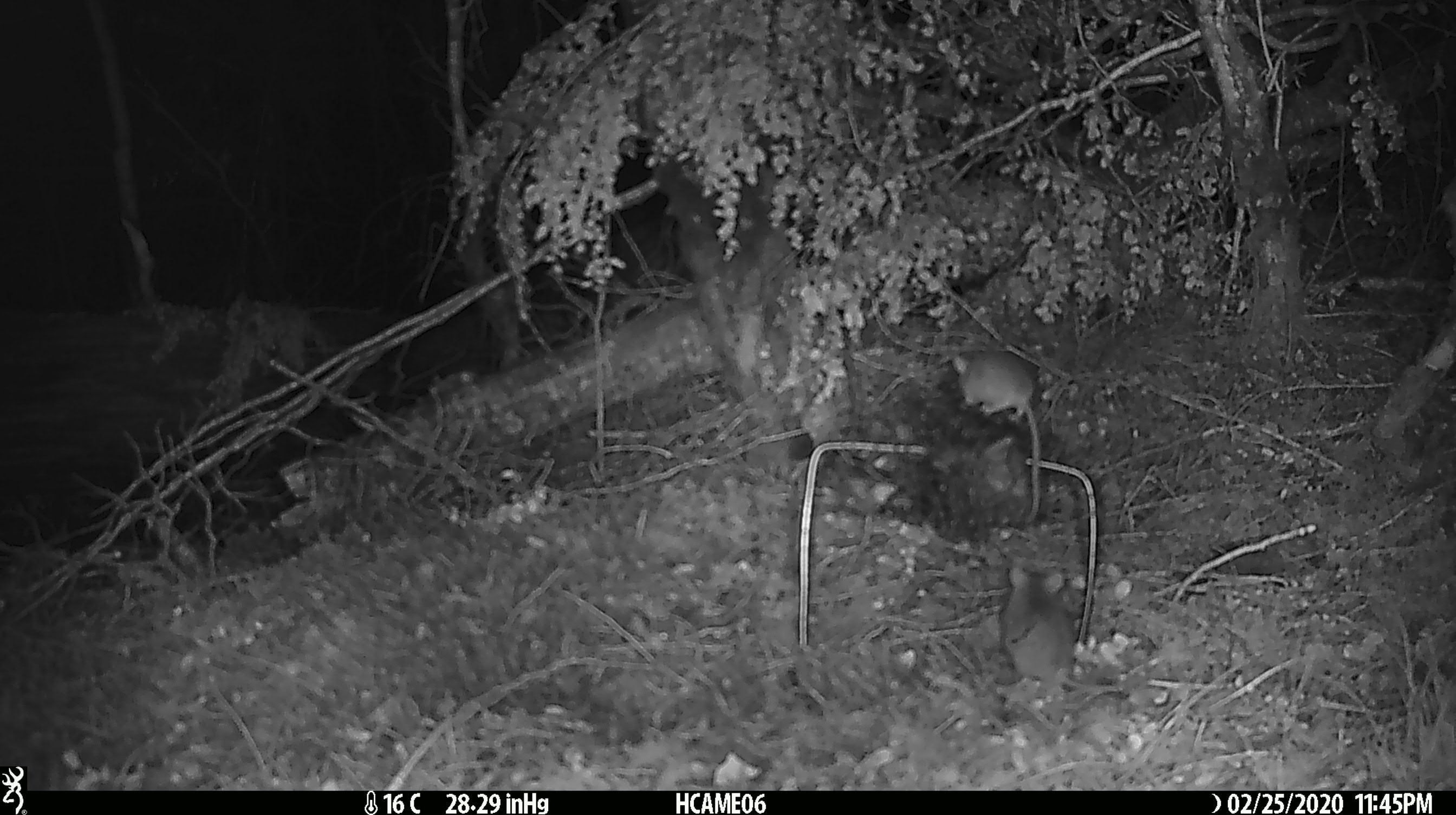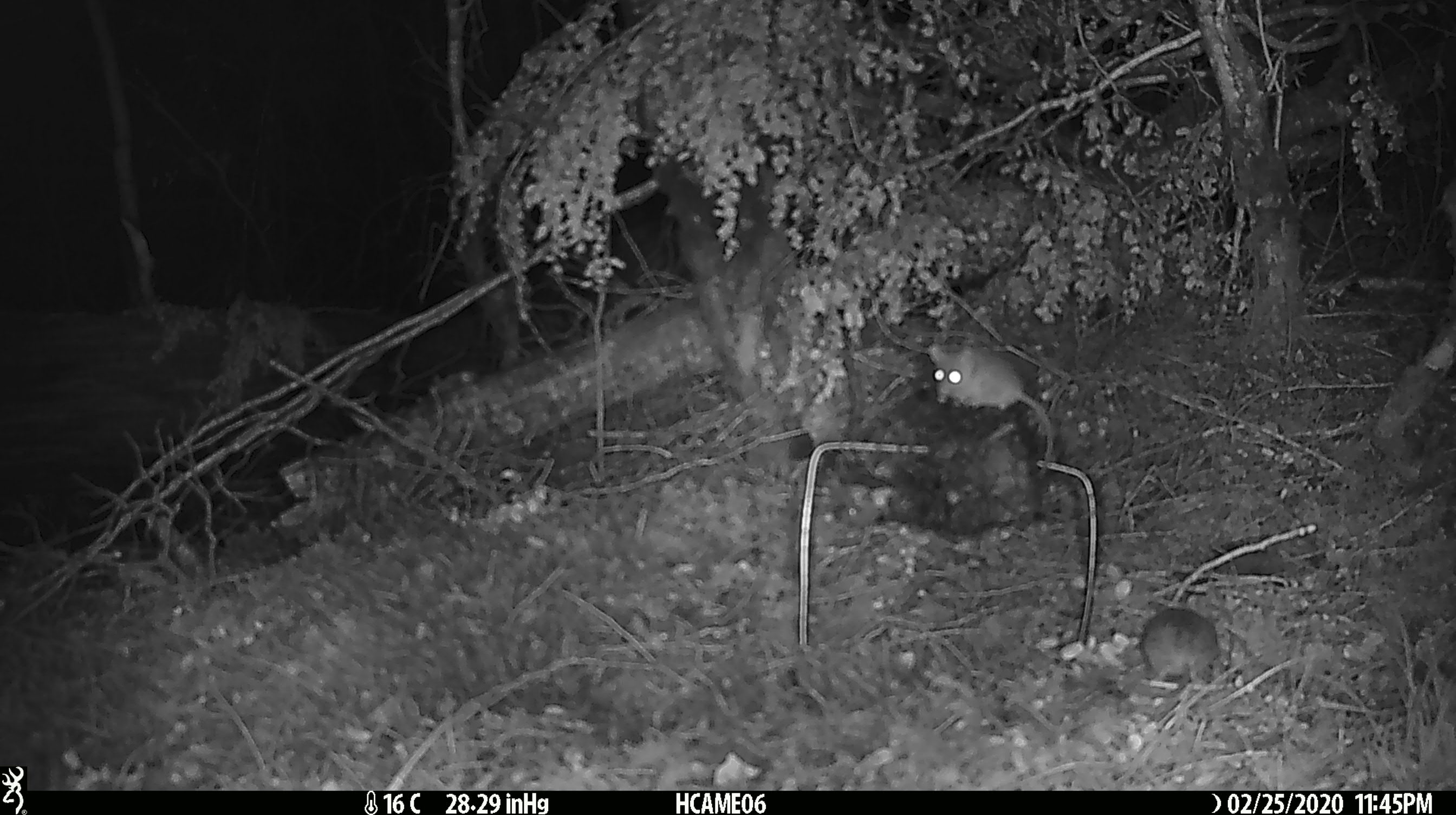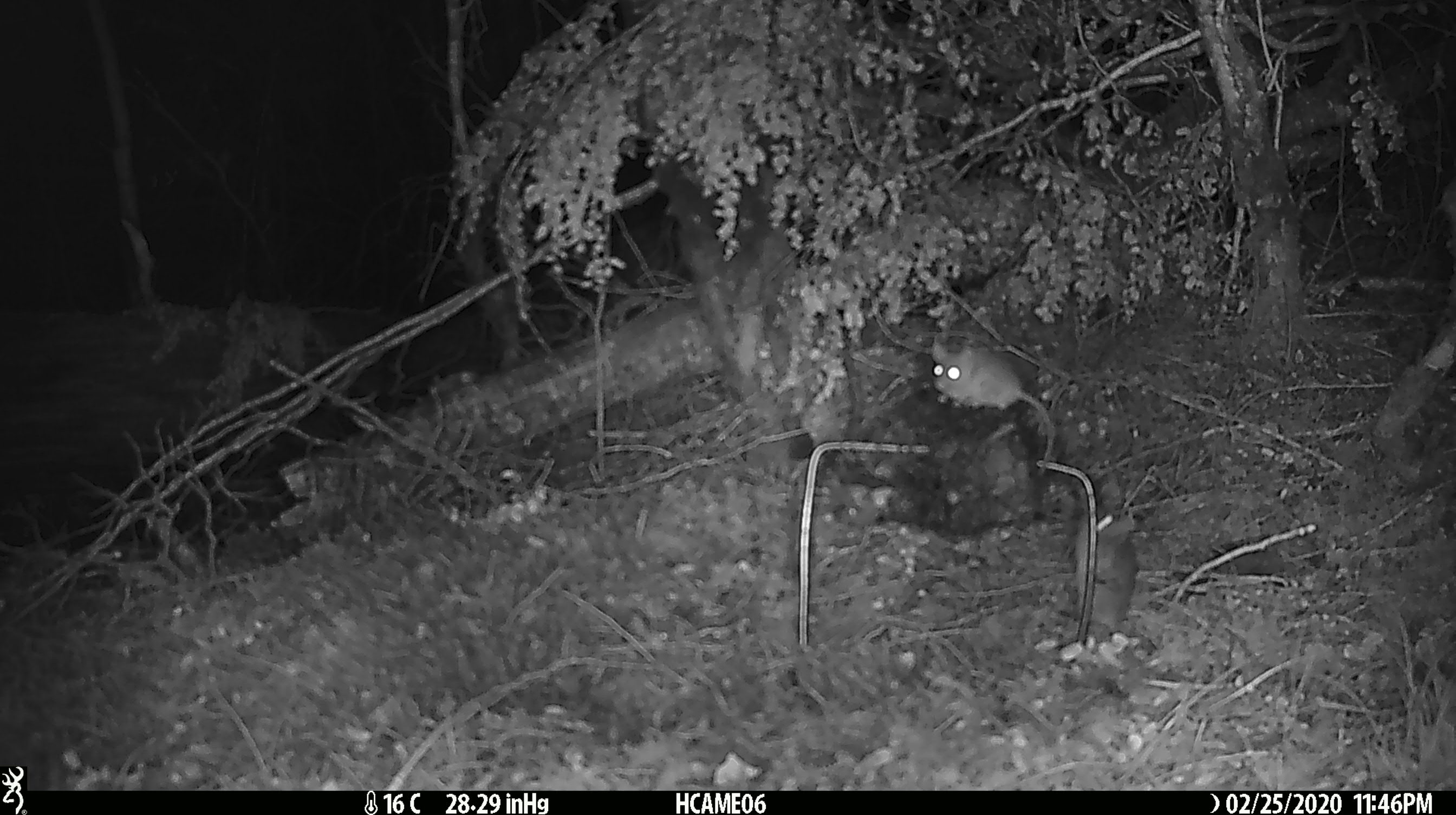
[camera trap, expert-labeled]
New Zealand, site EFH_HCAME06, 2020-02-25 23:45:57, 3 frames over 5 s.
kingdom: Animalia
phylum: Chordata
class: Mammalia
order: Rodentia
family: Muridae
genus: Mus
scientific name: Mus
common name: mouse